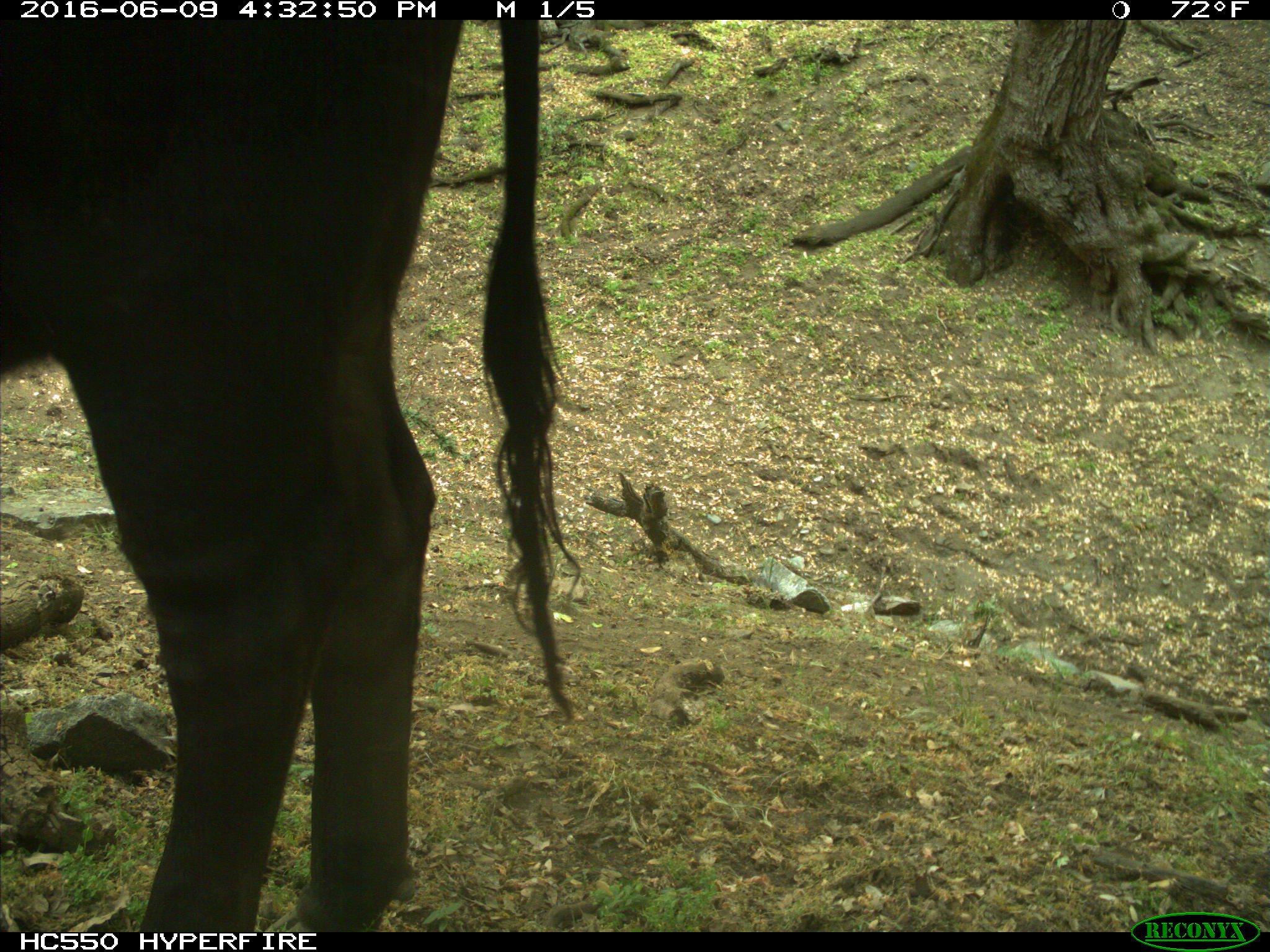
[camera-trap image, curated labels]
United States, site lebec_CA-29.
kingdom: Animalia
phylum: Chordata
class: Mammalia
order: Artiodactyla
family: Bovidae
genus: Bos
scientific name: Bos taurus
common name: domestic cow